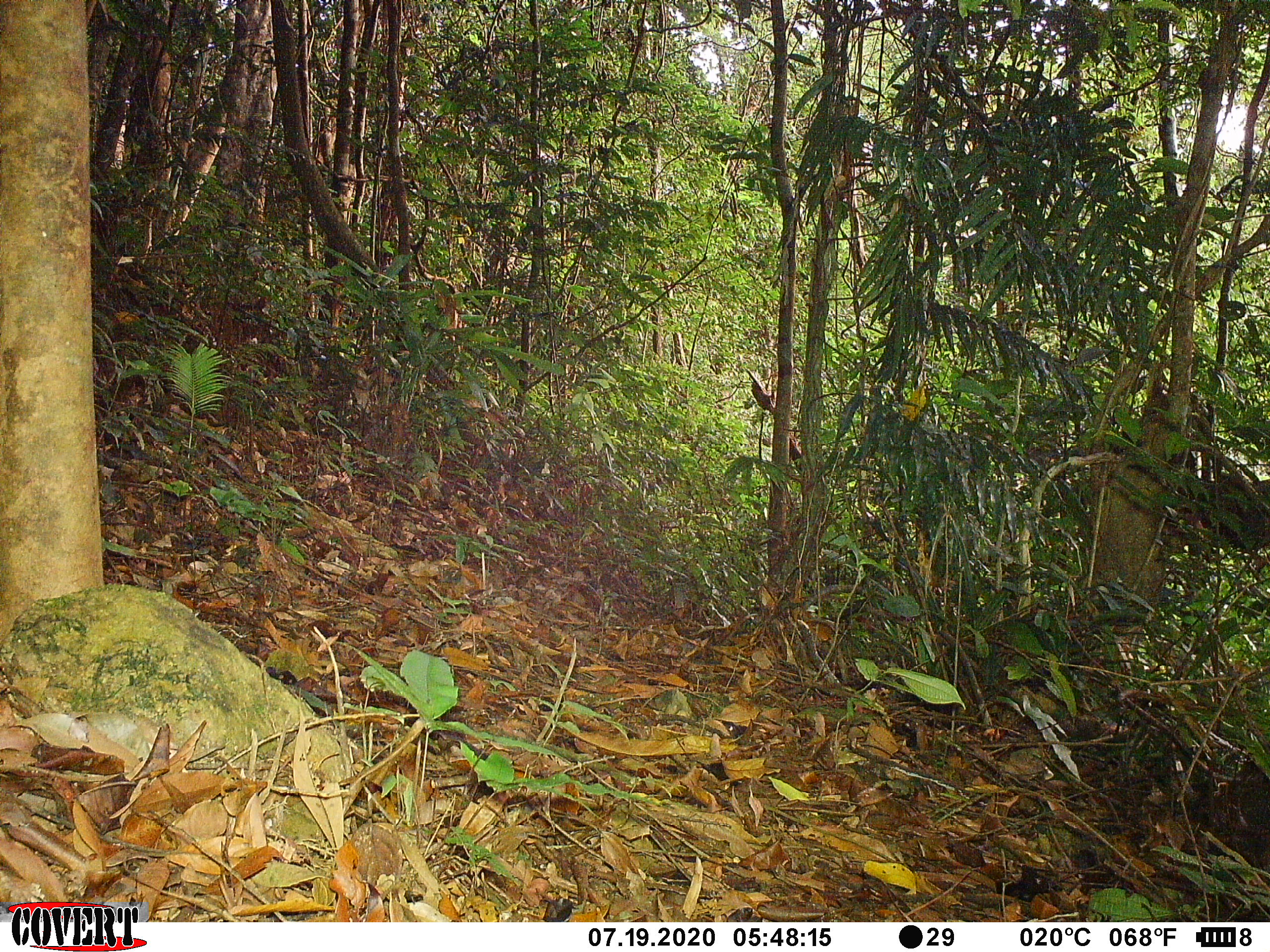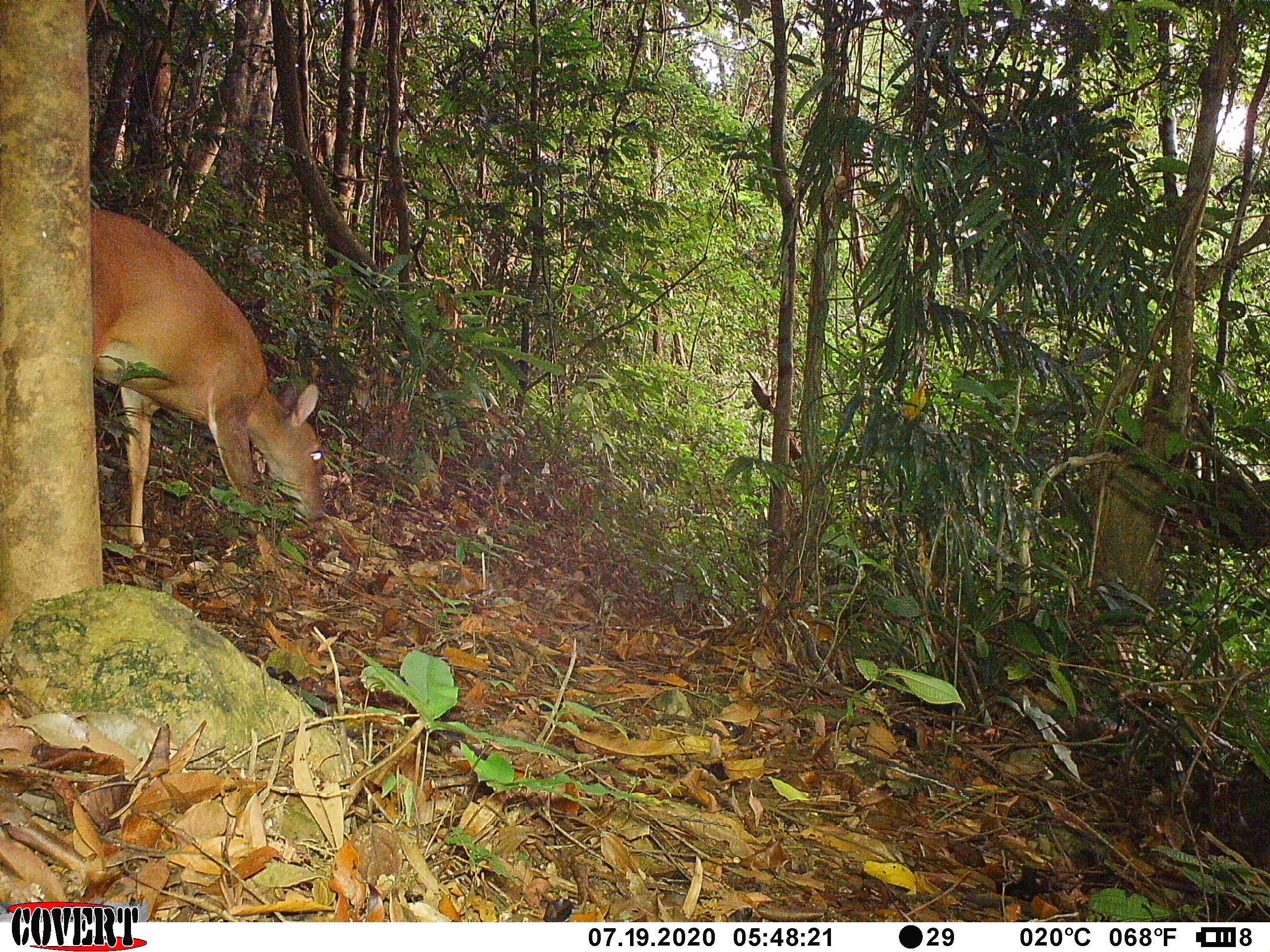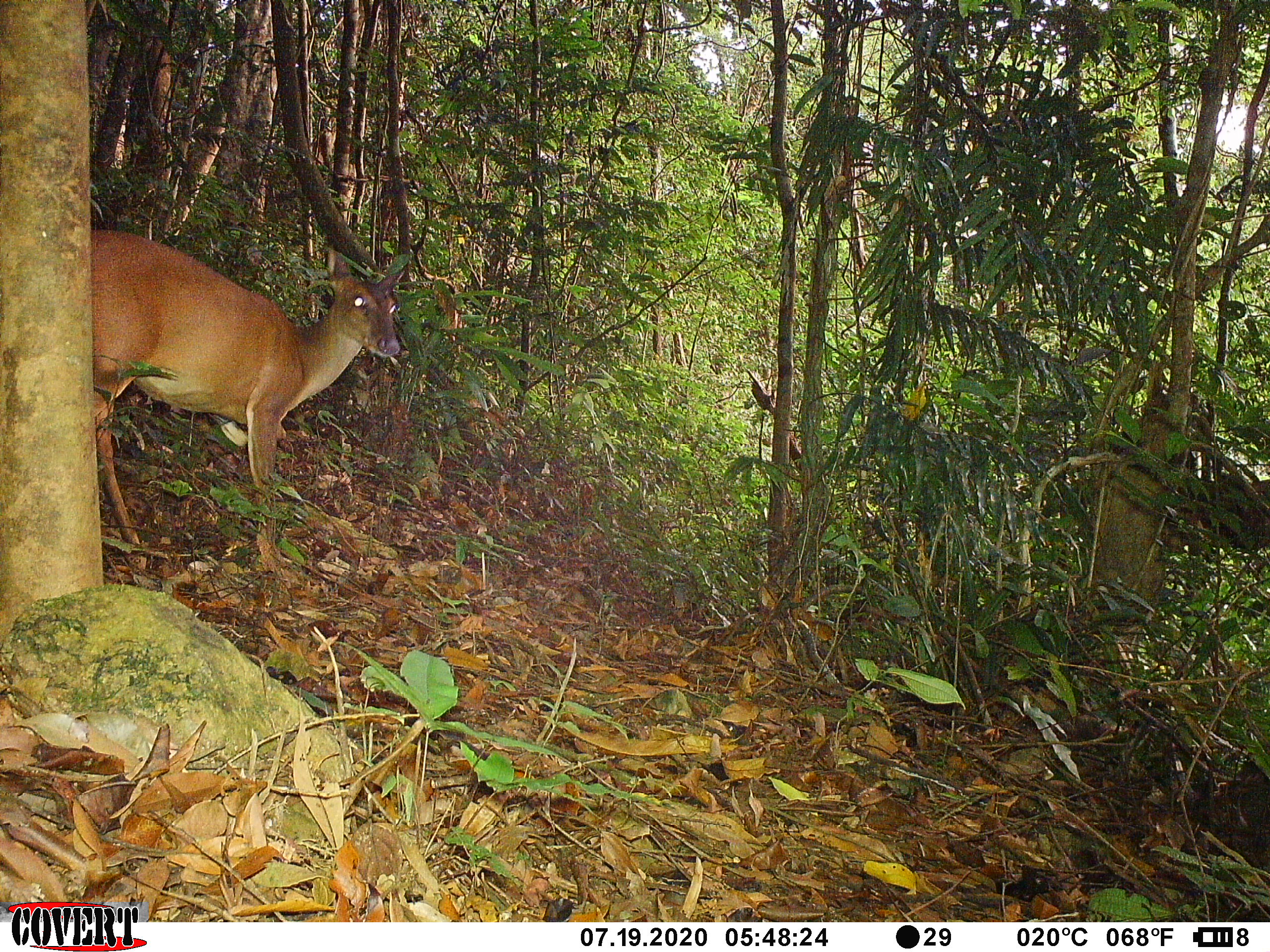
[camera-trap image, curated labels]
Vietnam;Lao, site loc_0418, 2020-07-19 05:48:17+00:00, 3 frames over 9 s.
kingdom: Animalia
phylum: Chordata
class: Mammalia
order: Artiodactyla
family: Cervidae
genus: Muntiacus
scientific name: Muntiacus vuquangensis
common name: large-antlered muntjac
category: large antlered muntjac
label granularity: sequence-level